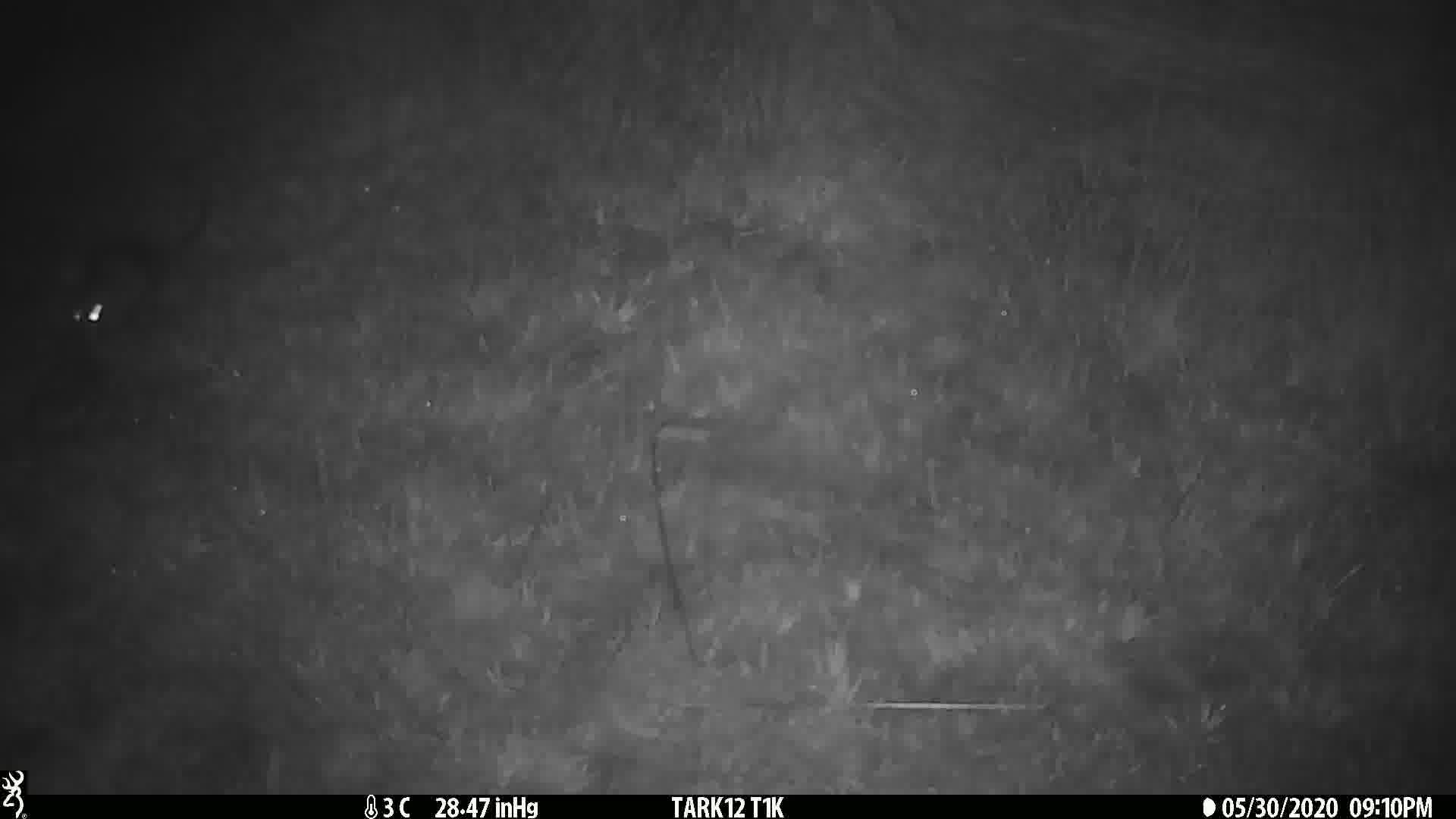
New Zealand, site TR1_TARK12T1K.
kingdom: Animalia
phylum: Chordata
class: Mammalia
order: Rodentia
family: Muridae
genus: Rattus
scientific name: Rattus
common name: rat